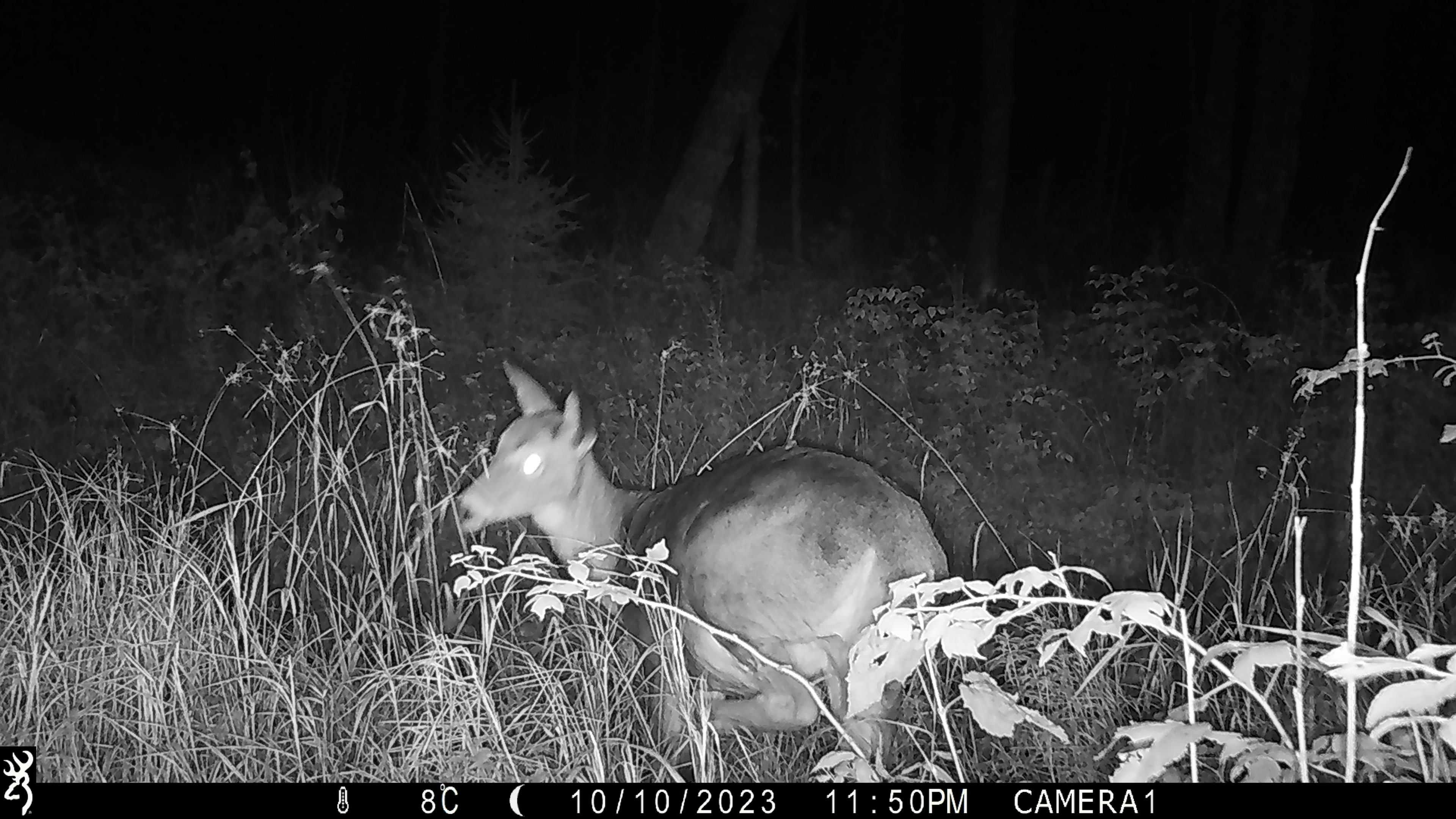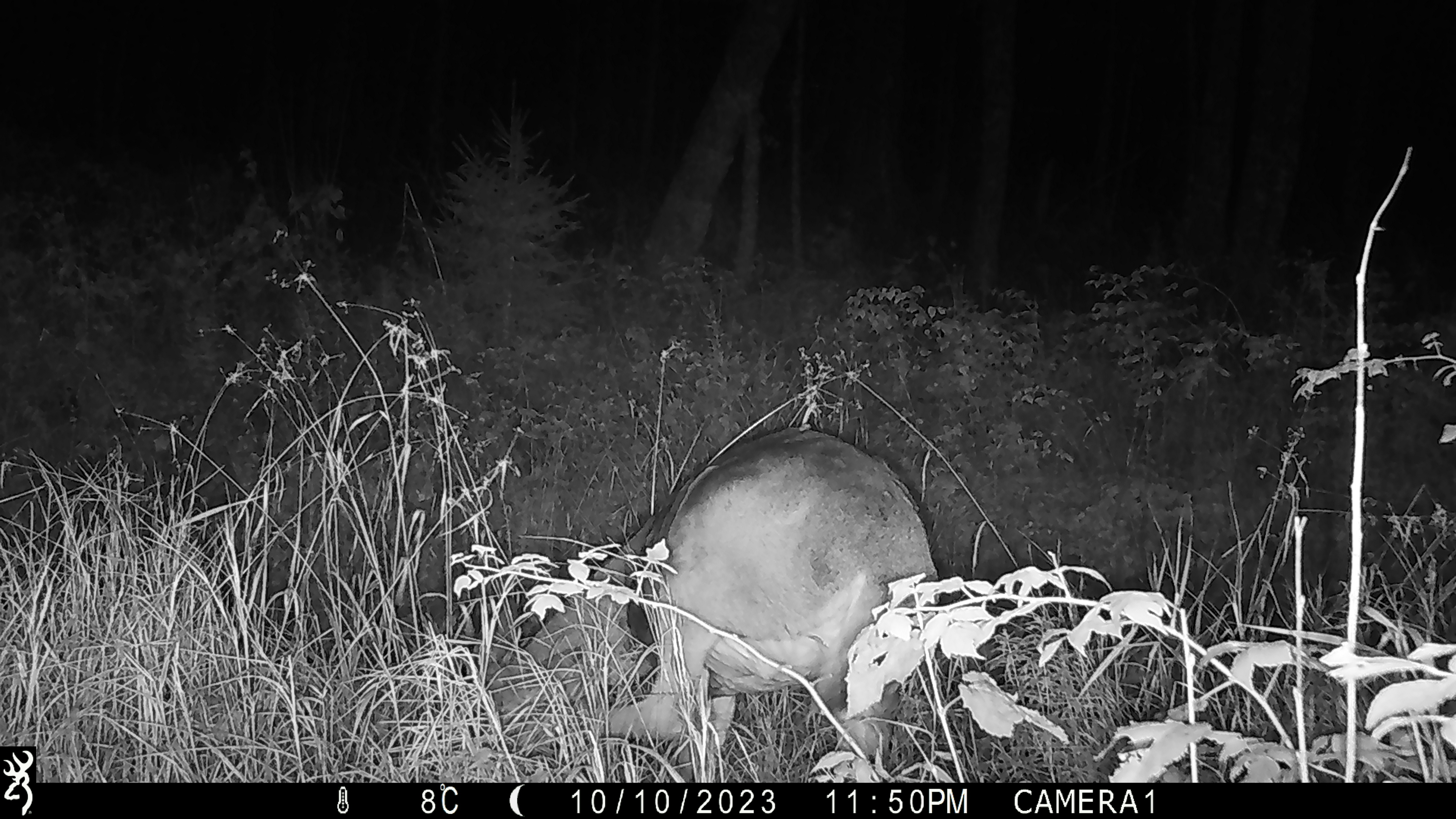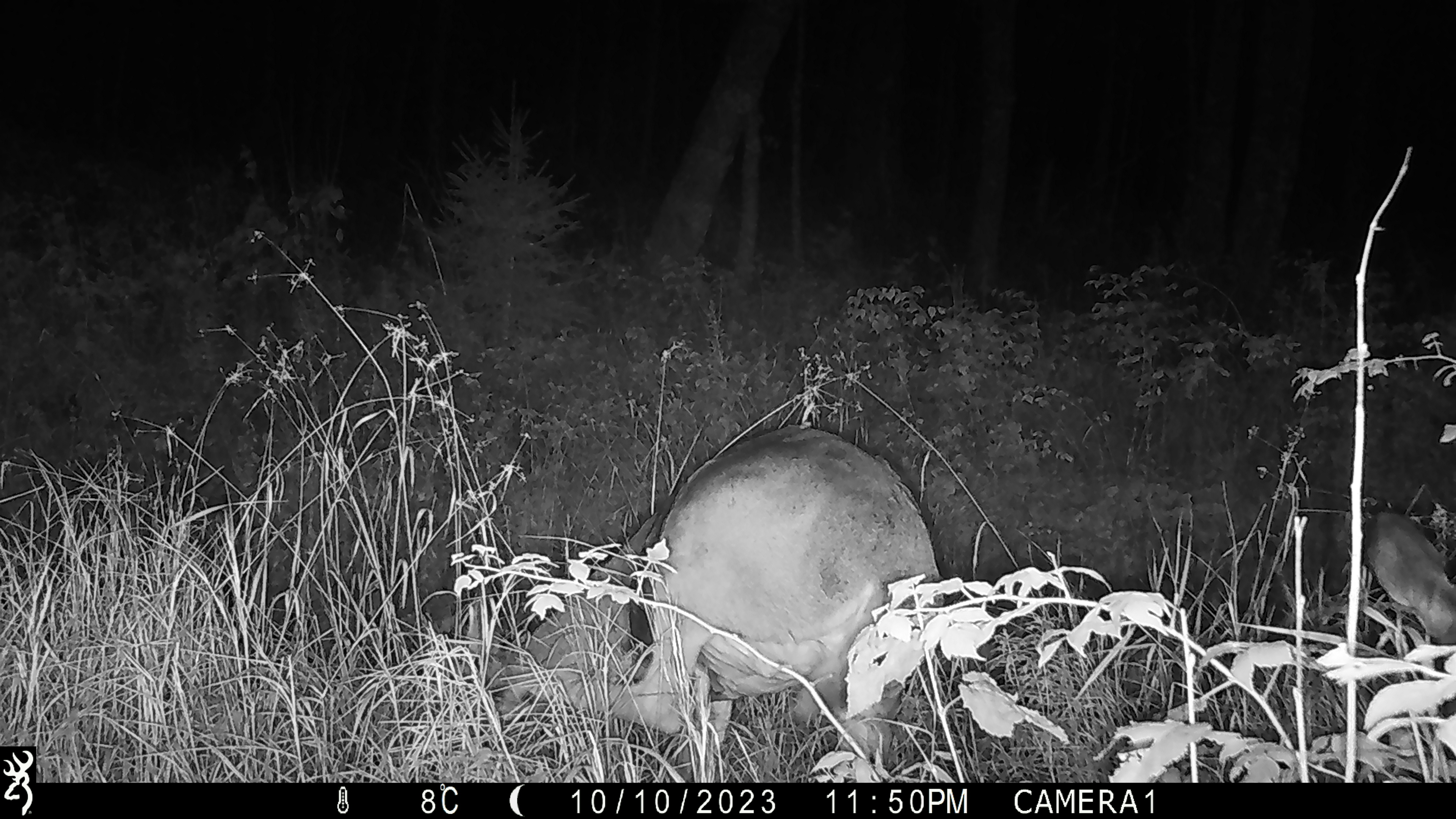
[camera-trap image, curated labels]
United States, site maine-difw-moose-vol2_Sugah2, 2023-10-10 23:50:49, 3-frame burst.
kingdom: Animalia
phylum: Chordata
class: Mammalia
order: Artiodactyla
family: Cervidae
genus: Odocoileus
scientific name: Odocoileus virginianus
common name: white-tailed deer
White-tailed deer (Odocoileus virginianus).